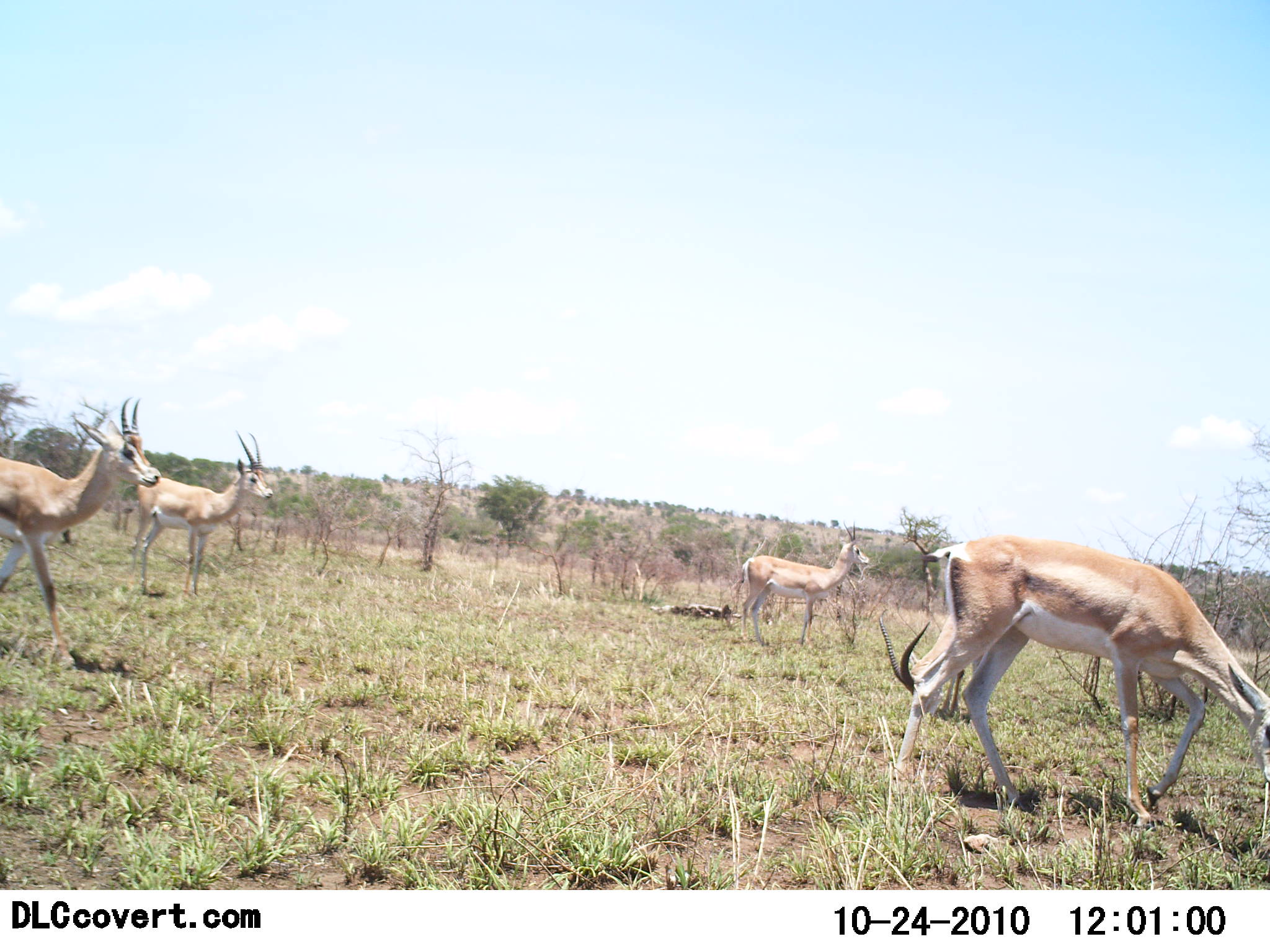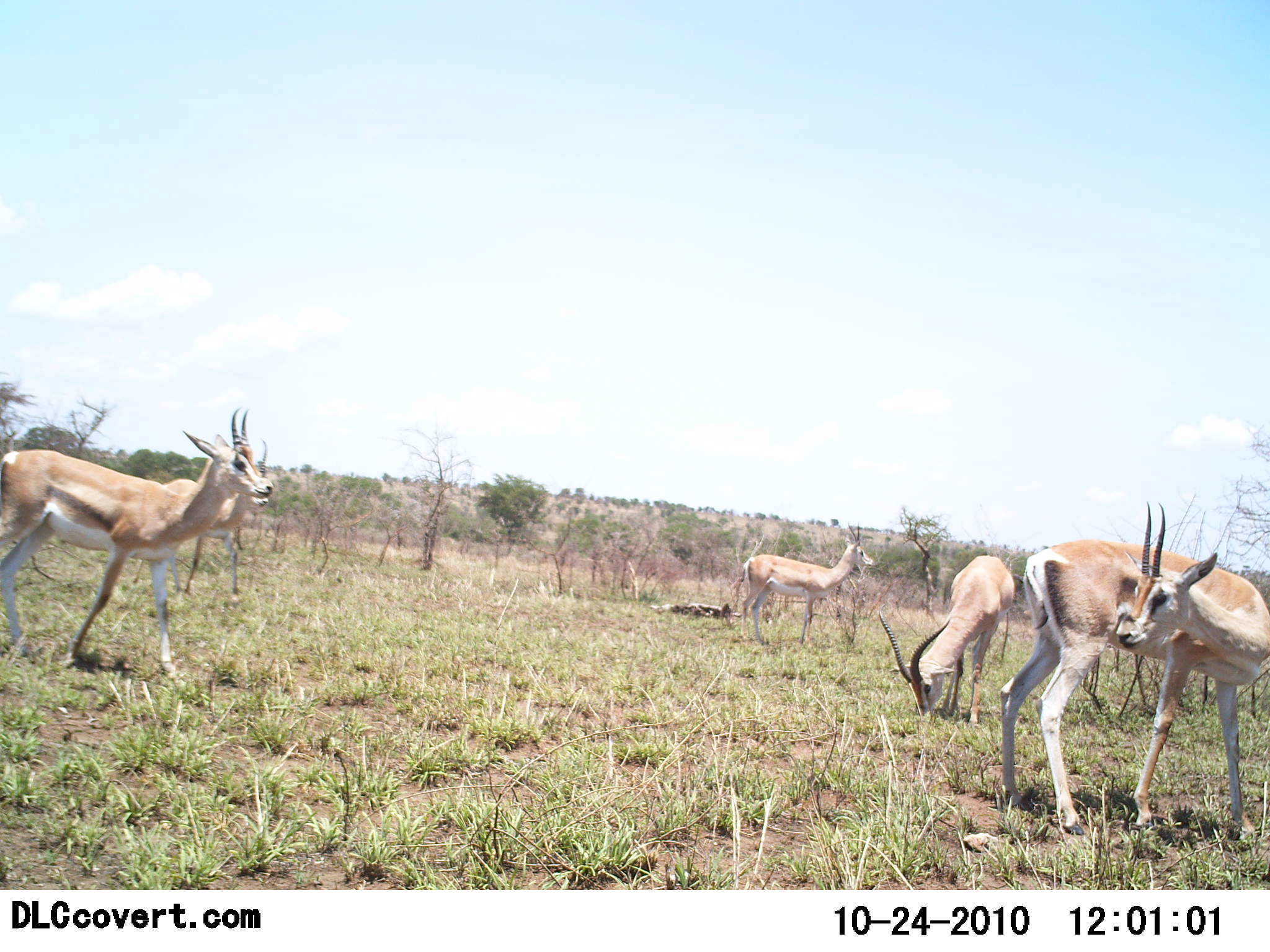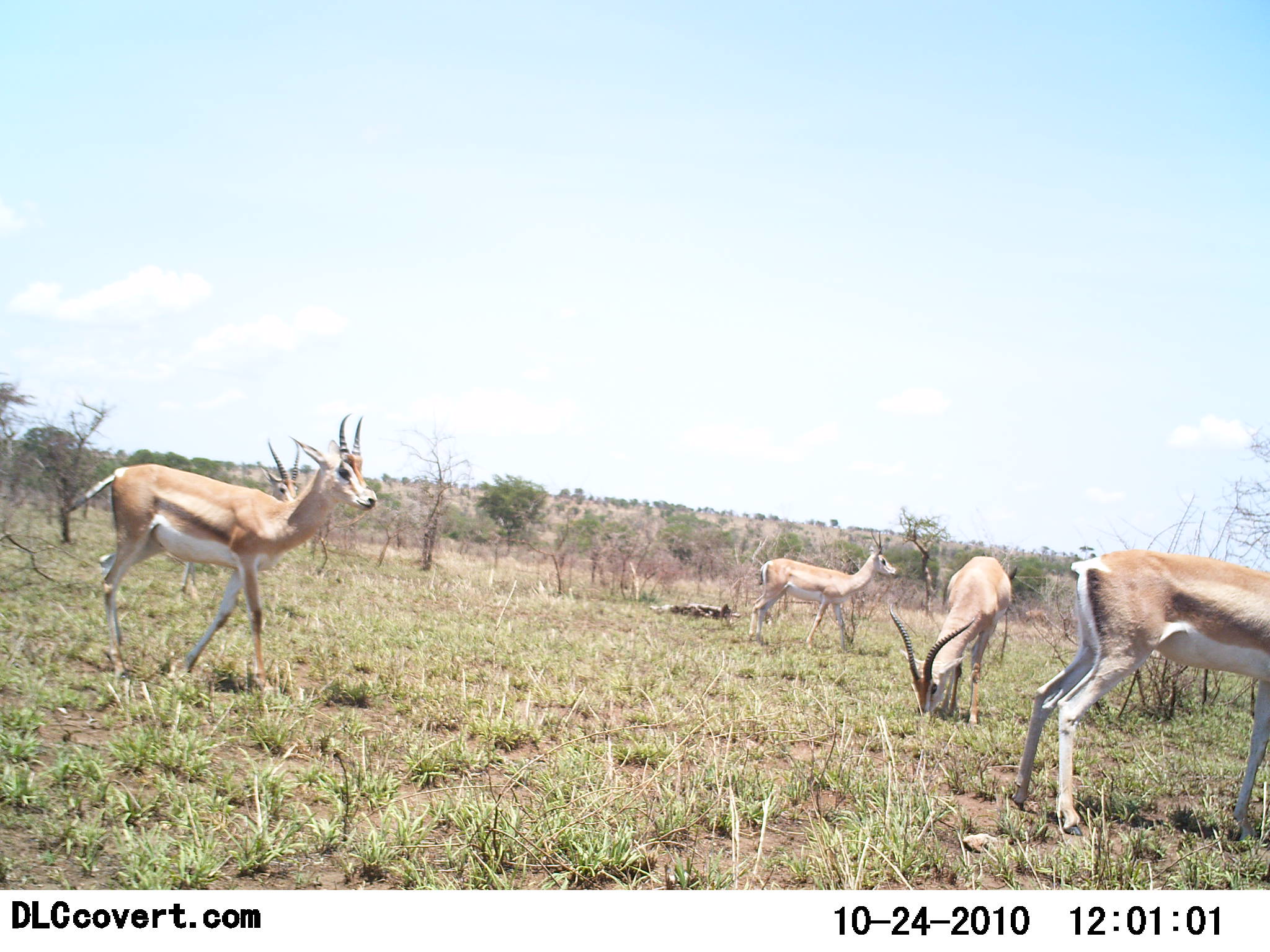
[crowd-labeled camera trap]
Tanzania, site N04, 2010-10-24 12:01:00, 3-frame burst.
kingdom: Animalia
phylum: Chordata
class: Mammalia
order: Artiodactyla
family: Bovidae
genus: Nanger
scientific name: Nanger granti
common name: grant's gazelle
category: gazellegrants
Gazellegrants (grant's gazelle) (Nanger granti), count 5. Behavior (volunteer vote fractions): standing 64%, resting 0%, moving 55%, interacting 0%. Young present (vote fraction): 0%. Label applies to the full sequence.